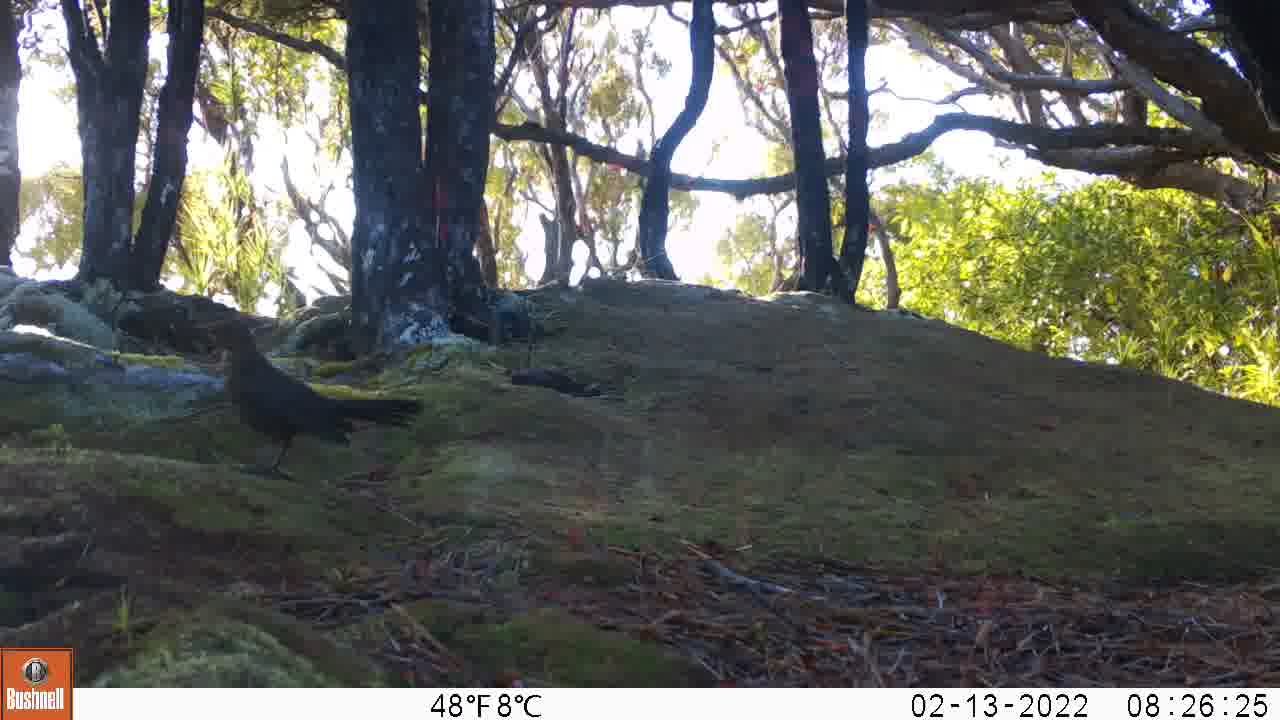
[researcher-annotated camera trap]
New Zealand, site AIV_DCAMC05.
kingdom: Animalia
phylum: Chordata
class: Aves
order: Passeriformes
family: Turdidae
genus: Turdus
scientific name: Turdus merula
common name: eurasian blackbird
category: blackbird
Blackbird (eurasian blackbird) (Turdus merula).